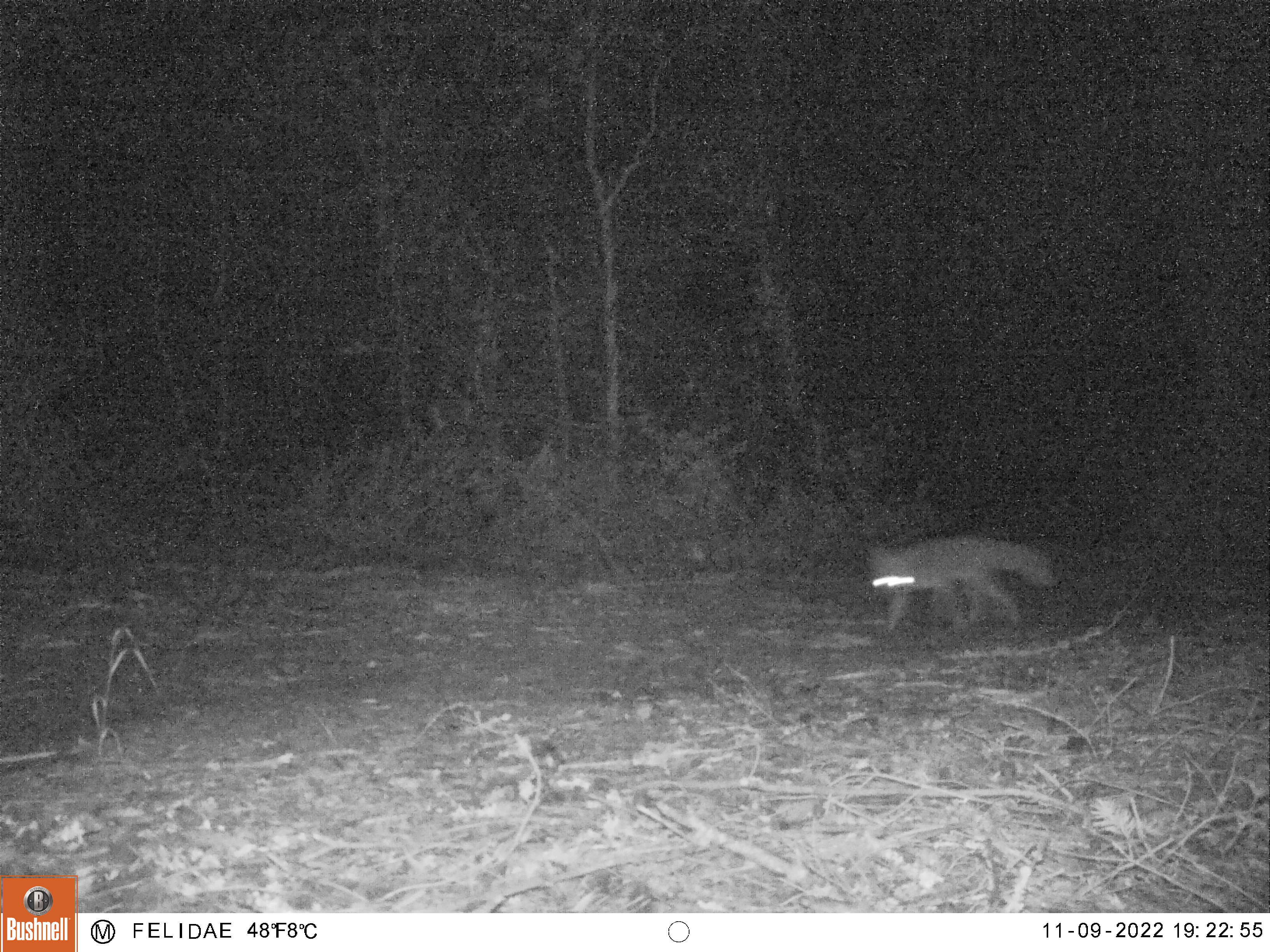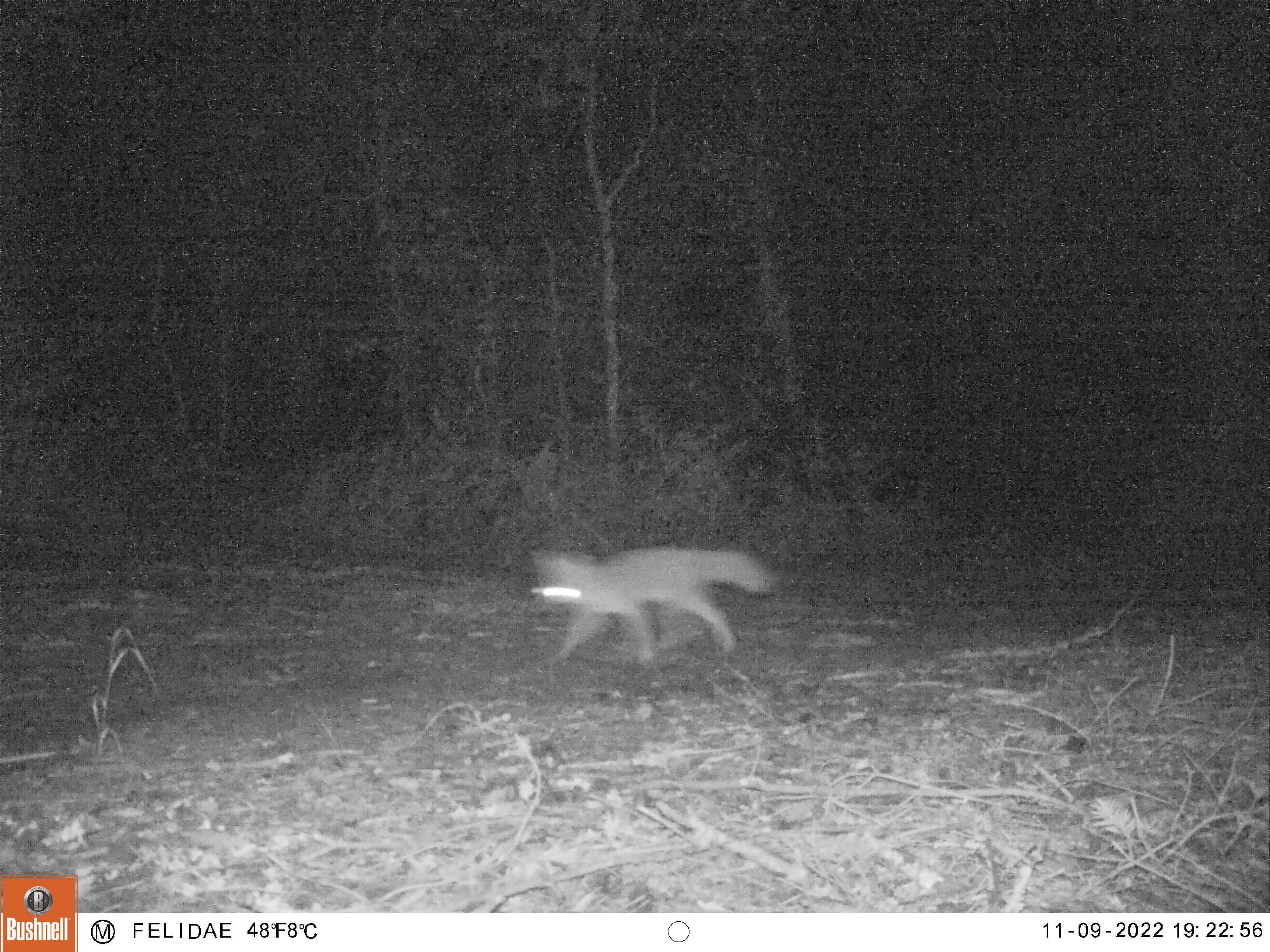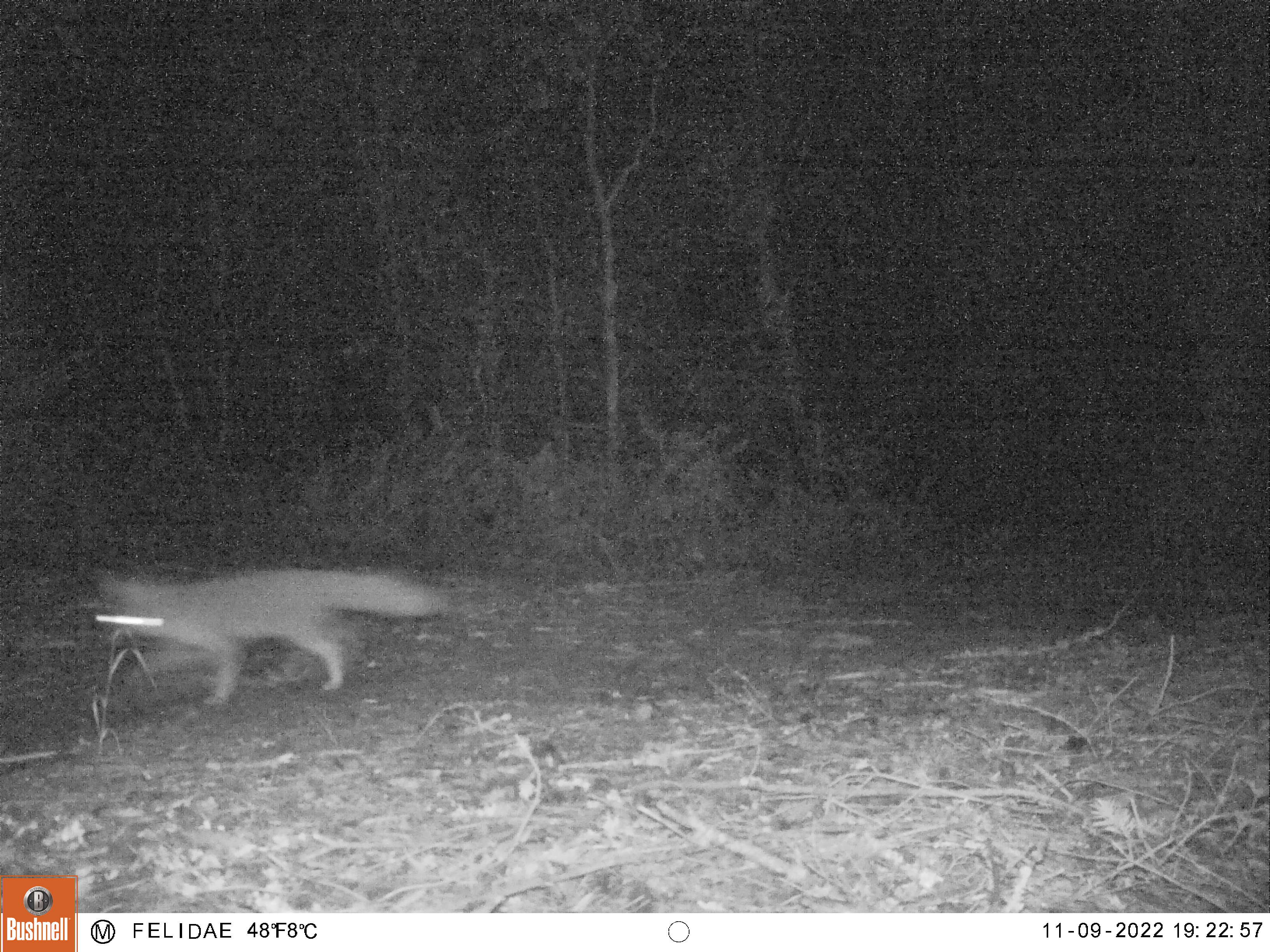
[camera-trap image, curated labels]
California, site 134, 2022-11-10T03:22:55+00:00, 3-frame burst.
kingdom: Animalia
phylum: Chordata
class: Mammalia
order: Carnivora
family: Canidae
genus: Urocyon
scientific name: Urocyon cinereoargenteus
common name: gray fox